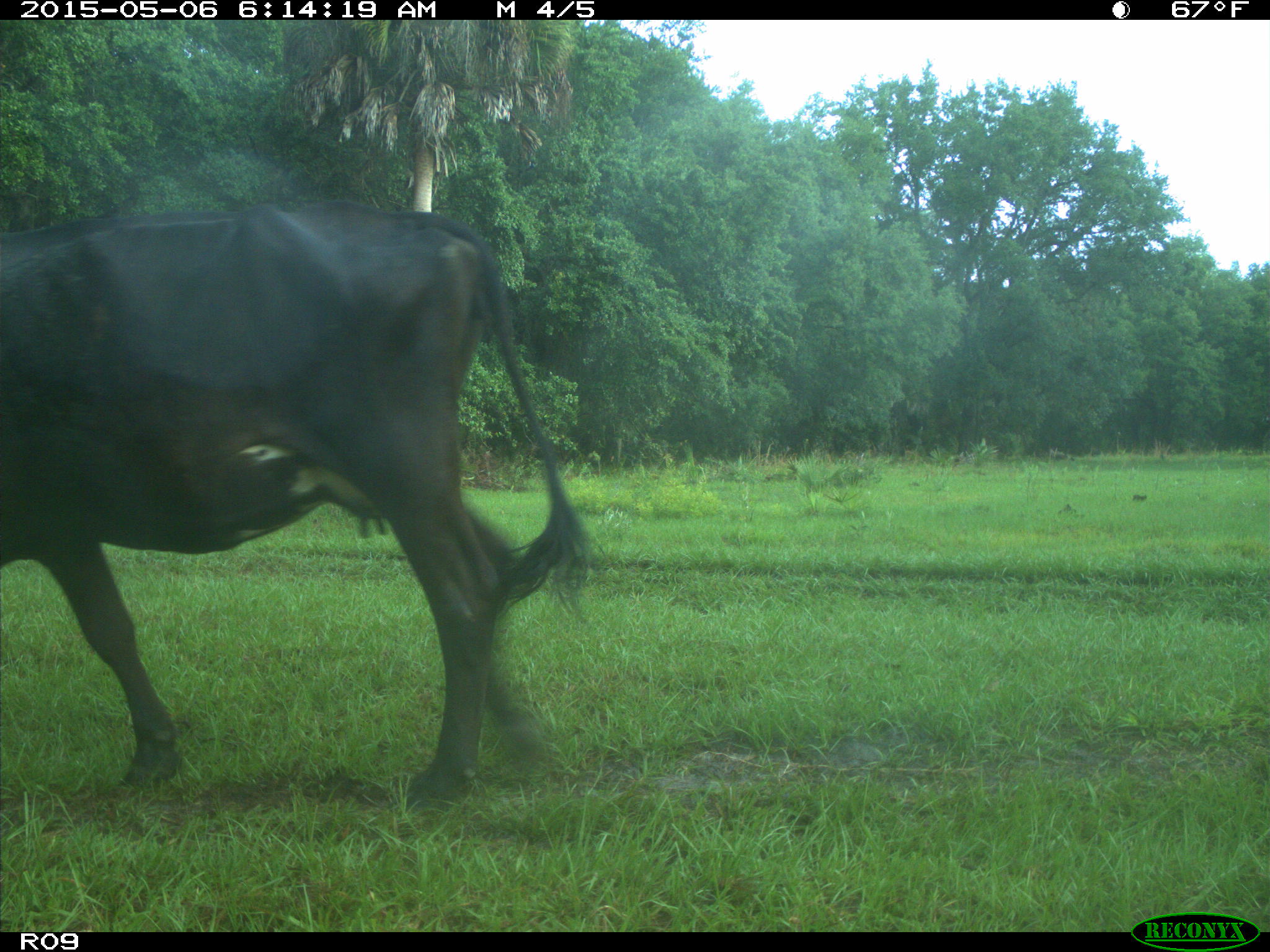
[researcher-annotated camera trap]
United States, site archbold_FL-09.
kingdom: Animalia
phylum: Chordata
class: Mammalia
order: Artiodactyla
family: Bovidae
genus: Bos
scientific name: Bos taurus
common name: domestic cow